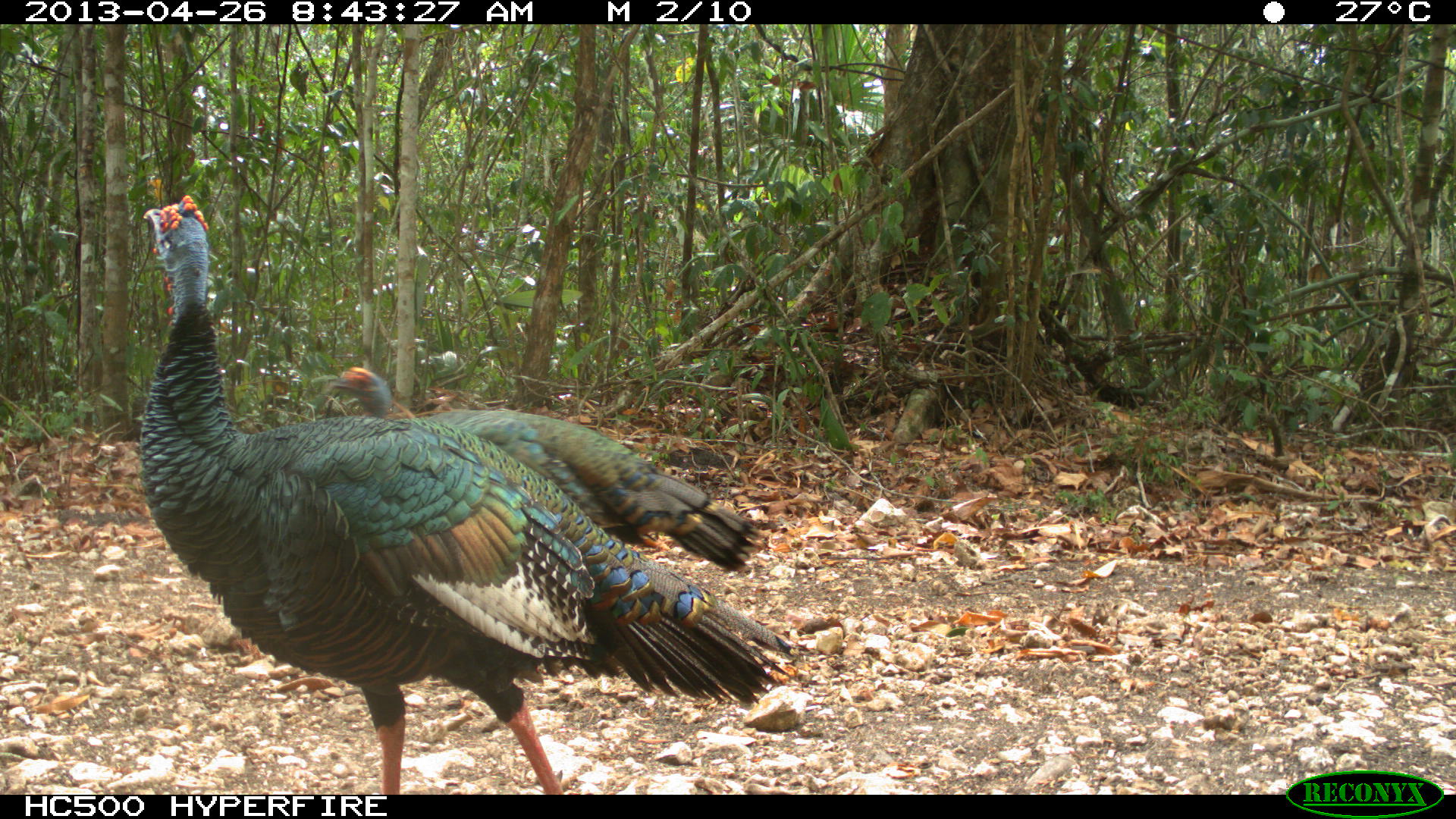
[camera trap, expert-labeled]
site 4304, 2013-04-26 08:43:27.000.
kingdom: Animalia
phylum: Chordata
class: Aves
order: Galliformes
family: Phasianidae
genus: Meleagris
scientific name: Meleagris ocellata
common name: ocellated turkey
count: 2